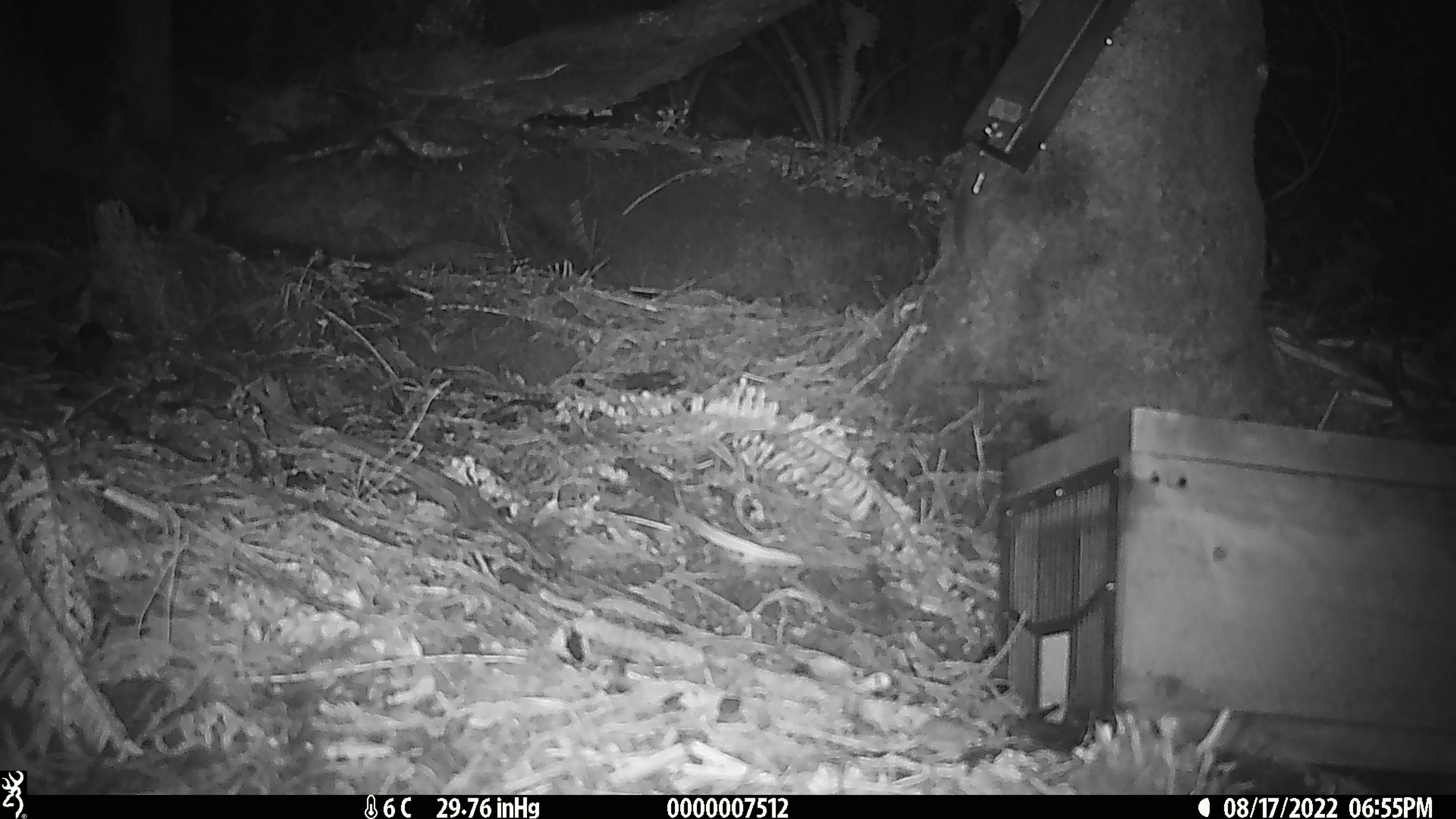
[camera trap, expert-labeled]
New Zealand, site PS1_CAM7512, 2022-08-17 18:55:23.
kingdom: Animalia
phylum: Chordata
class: Mammalia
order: Rodentia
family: Muridae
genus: Mus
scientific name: Mus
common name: mouse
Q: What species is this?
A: Mouse (Mus).